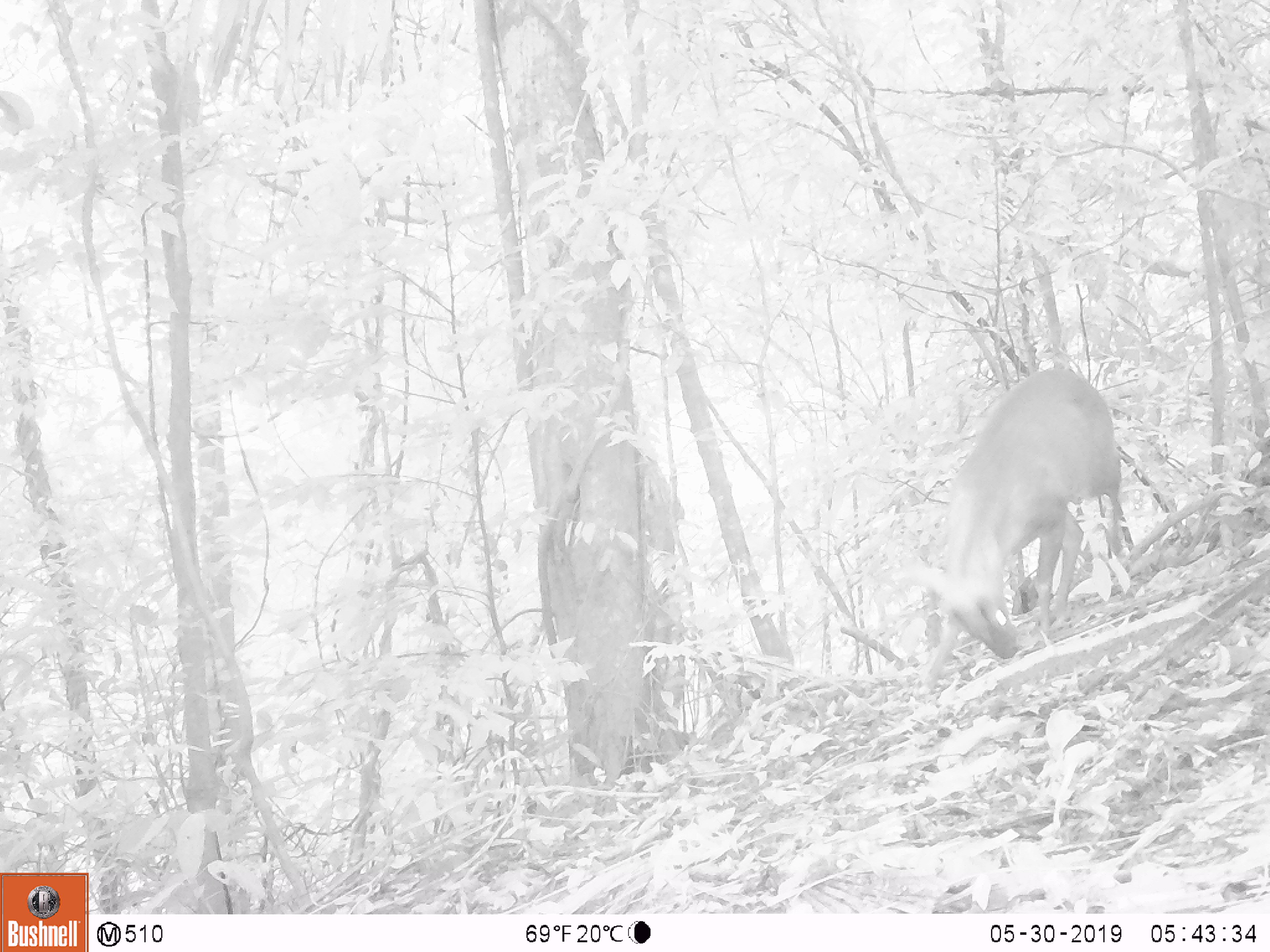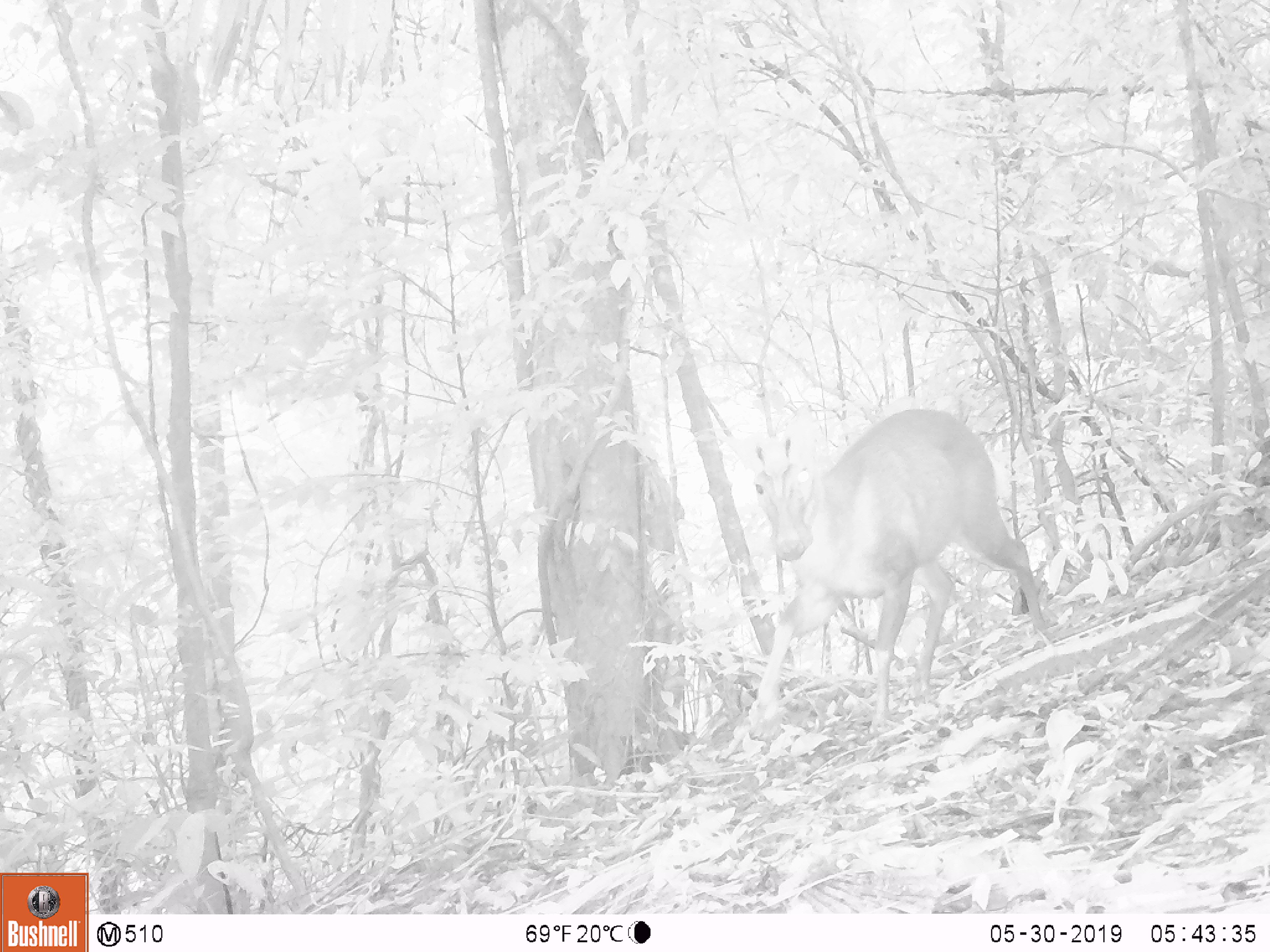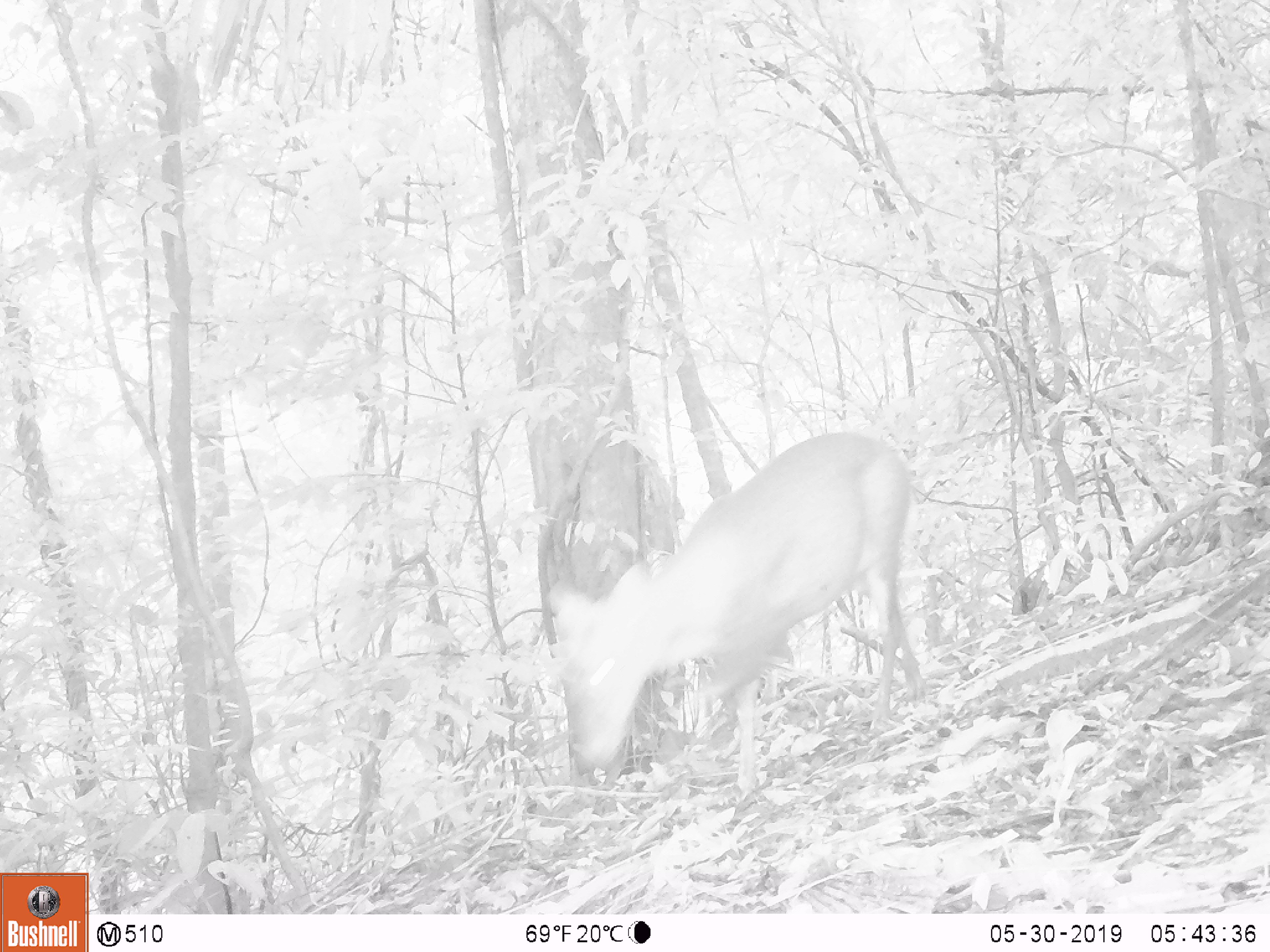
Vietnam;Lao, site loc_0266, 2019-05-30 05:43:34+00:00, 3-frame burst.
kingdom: Animalia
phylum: Chordata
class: Mammalia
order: Artiodactyla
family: Cervidae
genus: Muntiacus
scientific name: Muntiacus rooseveltorum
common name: roosevelt's muntjac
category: roosevelts muntjac group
Roosevelts muntjac group (roosevelt's muntjac) (Muntiacus rooseveltorum). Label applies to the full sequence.